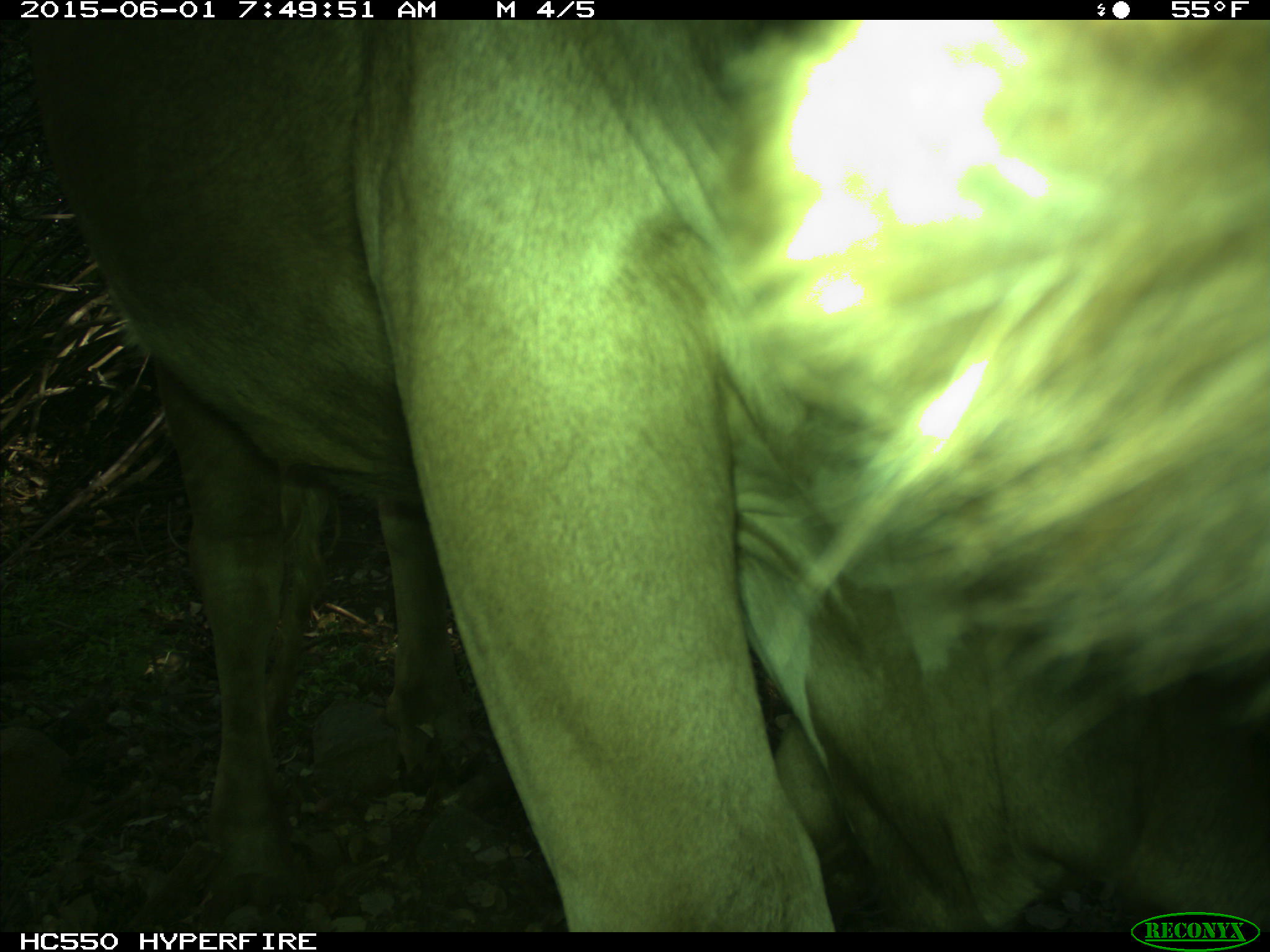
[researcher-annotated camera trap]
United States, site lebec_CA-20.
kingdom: Animalia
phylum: Chordata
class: Mammalia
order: Artiodactyla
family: Bovidae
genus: Bos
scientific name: Bos taurus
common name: domestic cow